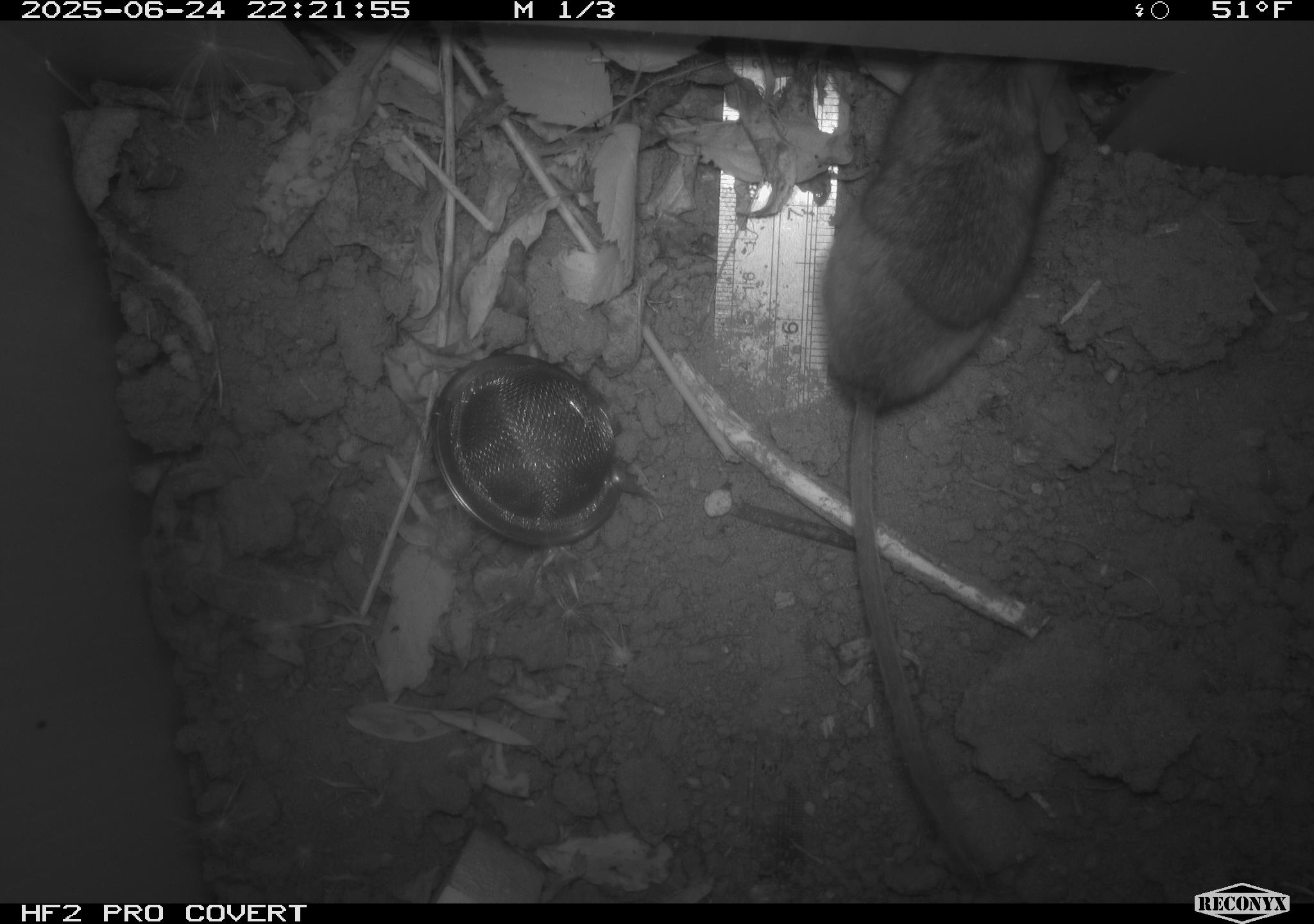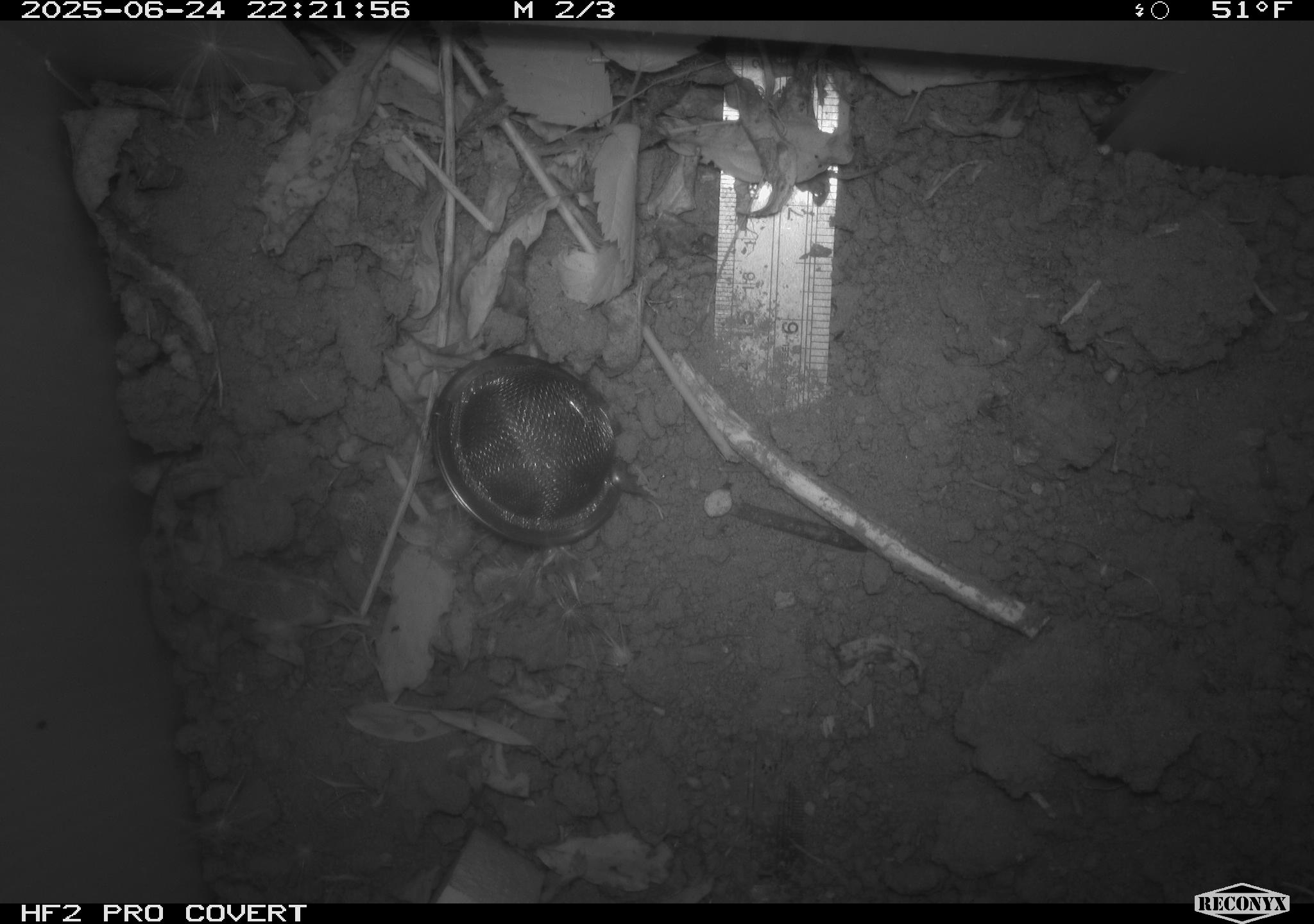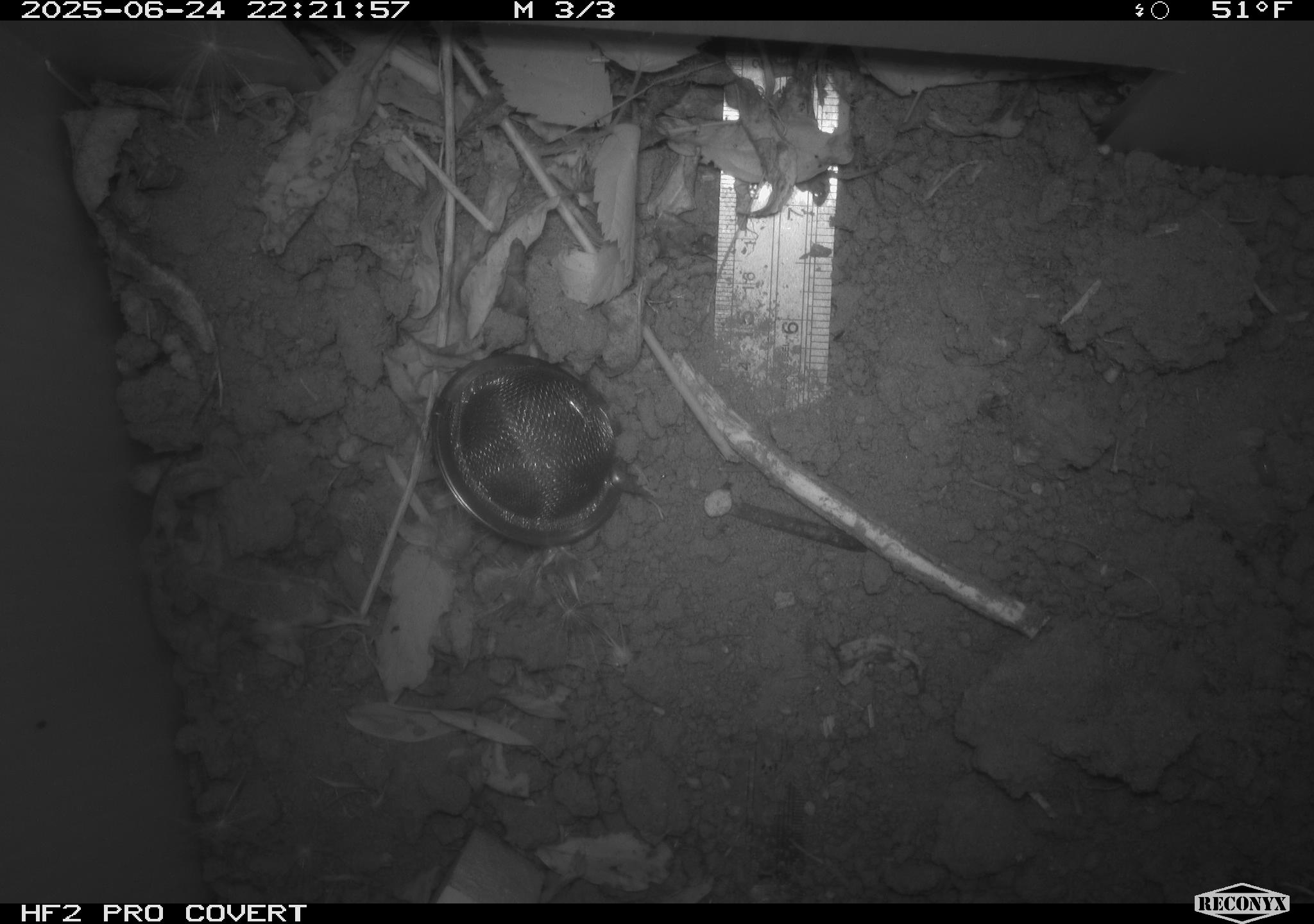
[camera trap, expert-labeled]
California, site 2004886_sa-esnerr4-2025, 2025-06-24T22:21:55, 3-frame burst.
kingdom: Animalia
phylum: Chordata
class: Mammalia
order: Rodentia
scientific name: Rodentia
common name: rodent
Rodent (Rodentia).